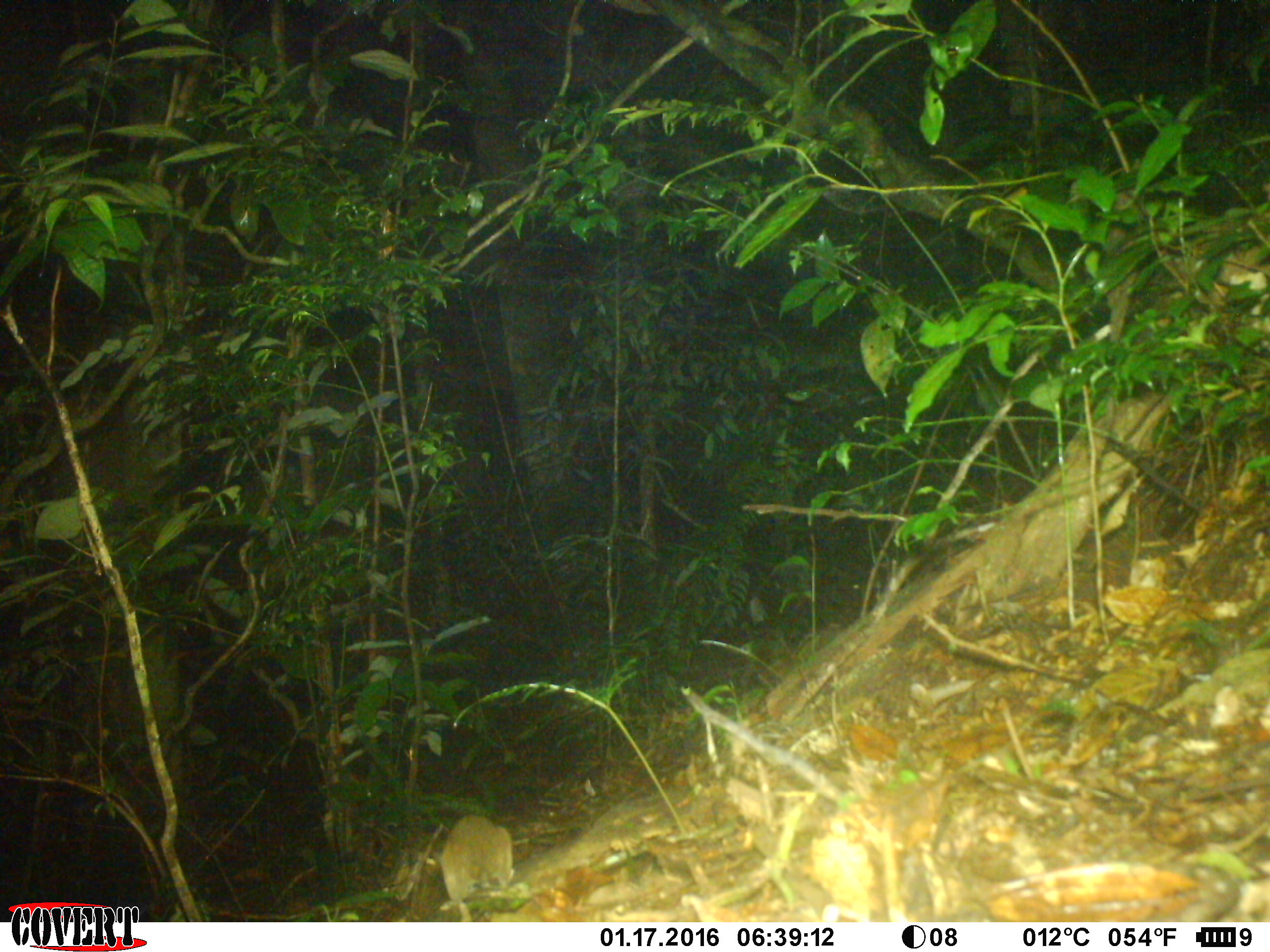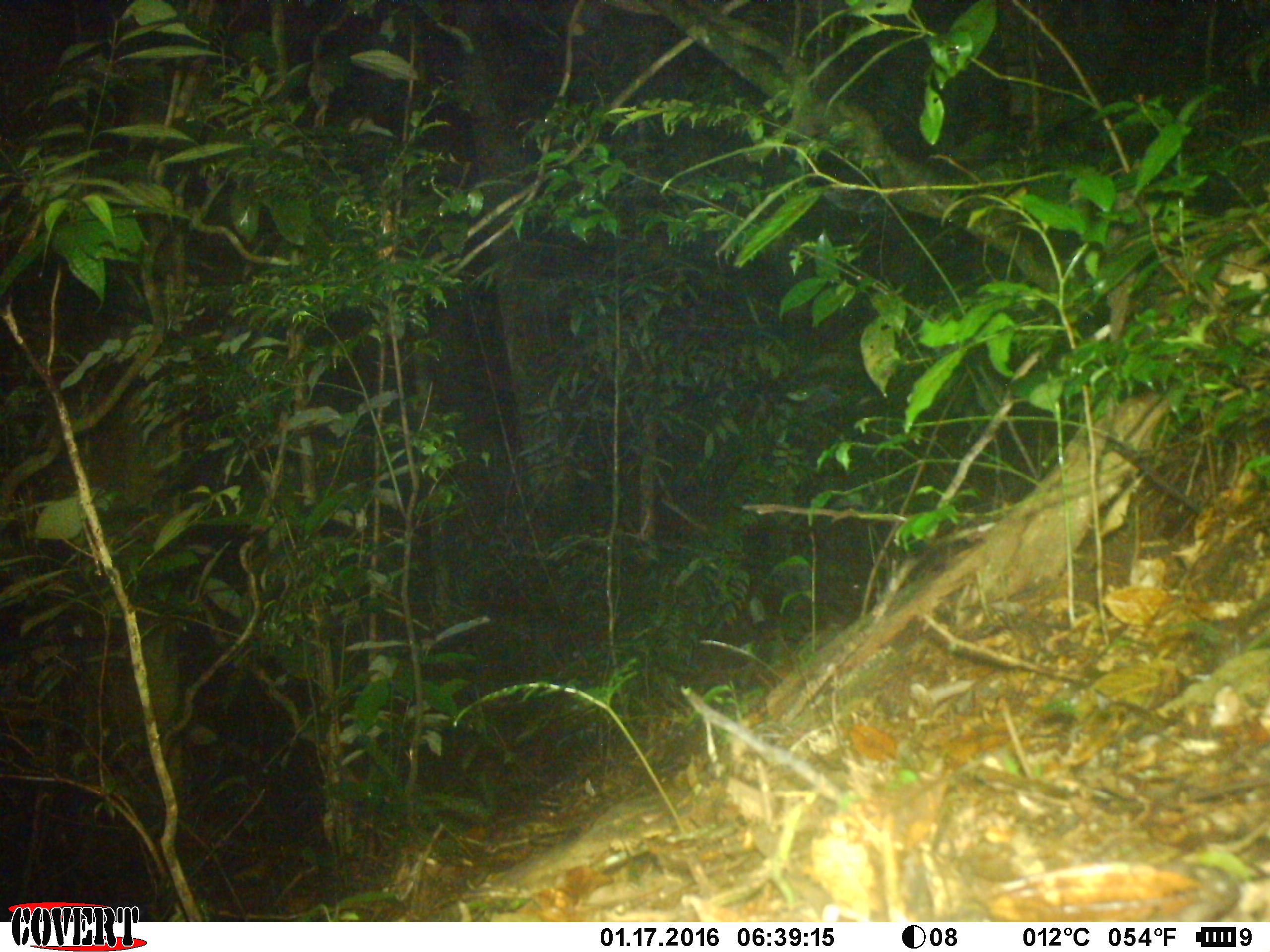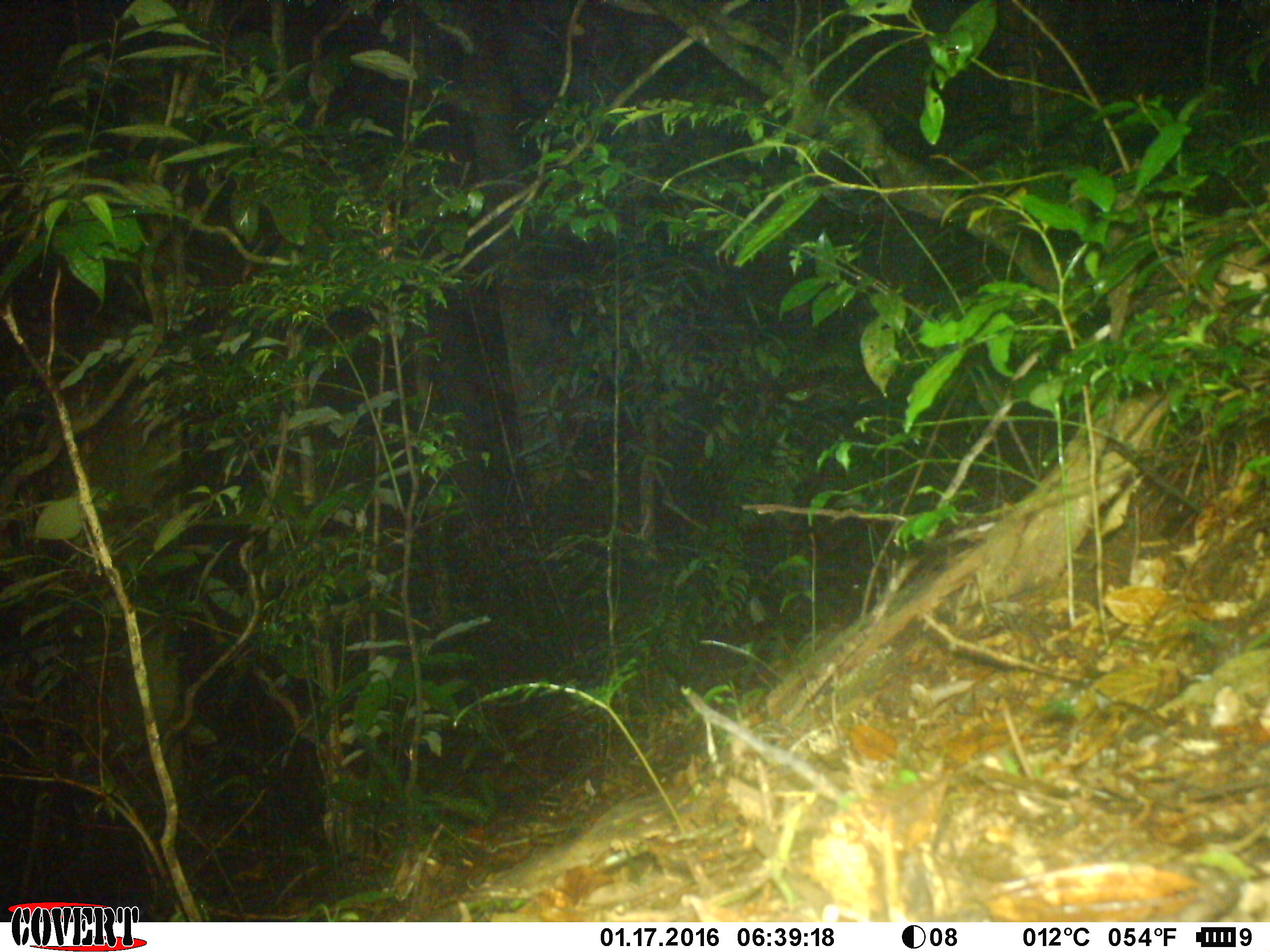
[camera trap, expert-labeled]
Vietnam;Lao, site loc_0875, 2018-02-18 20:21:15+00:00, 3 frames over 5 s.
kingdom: Animalia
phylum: Chordata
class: Mammalia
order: Rodentia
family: Muridae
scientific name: Muridae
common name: old-world mice and rats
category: unidentified murid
Unidentified murid (old-world mice and rats) (Muridae). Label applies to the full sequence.